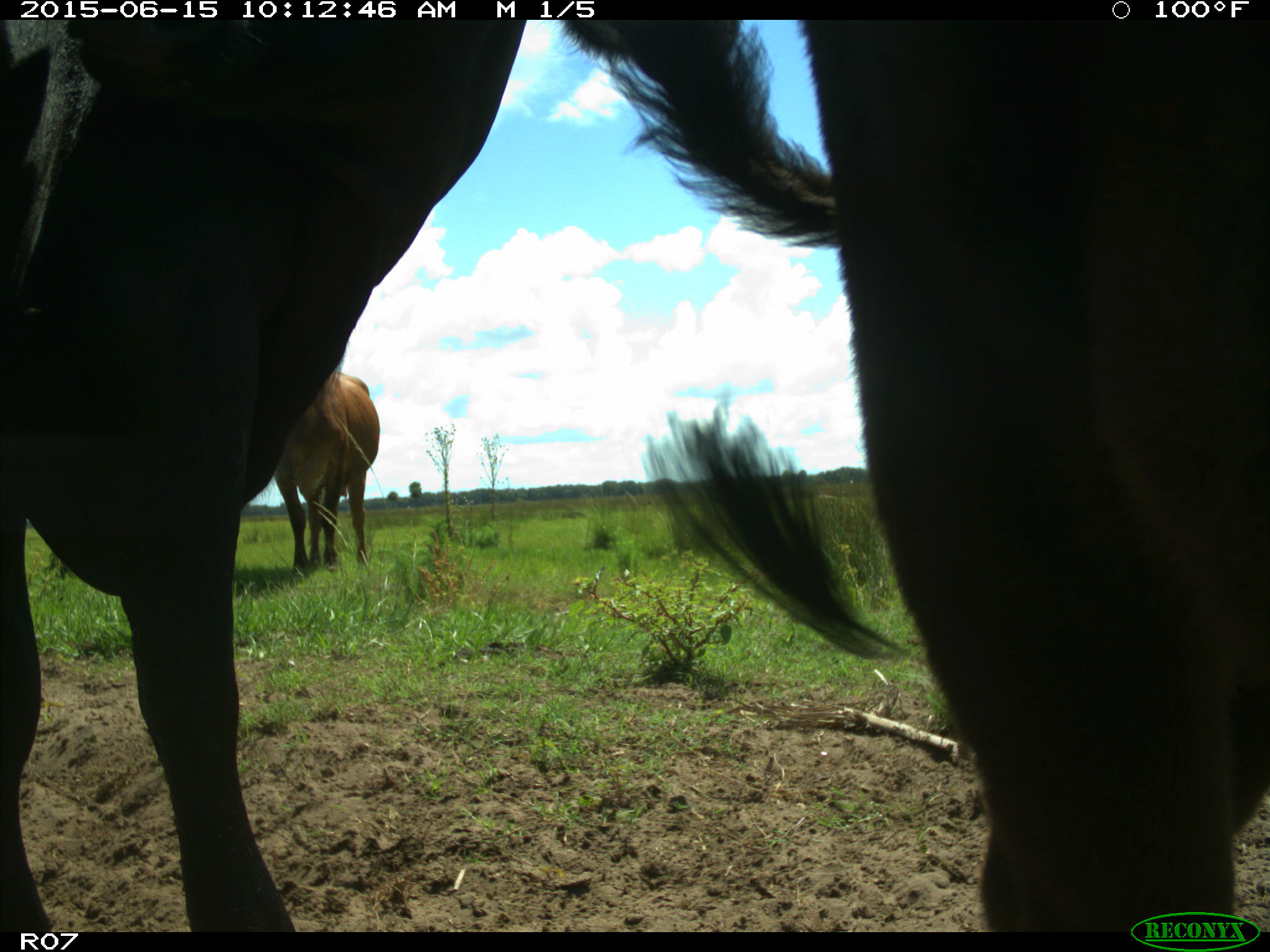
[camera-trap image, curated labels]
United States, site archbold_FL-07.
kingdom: Animalia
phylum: Chordata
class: Mammalia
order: Artiodactyla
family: Bovidae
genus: Bos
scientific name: Bos taurus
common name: domestic cow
Bos taurus (domestic cow).